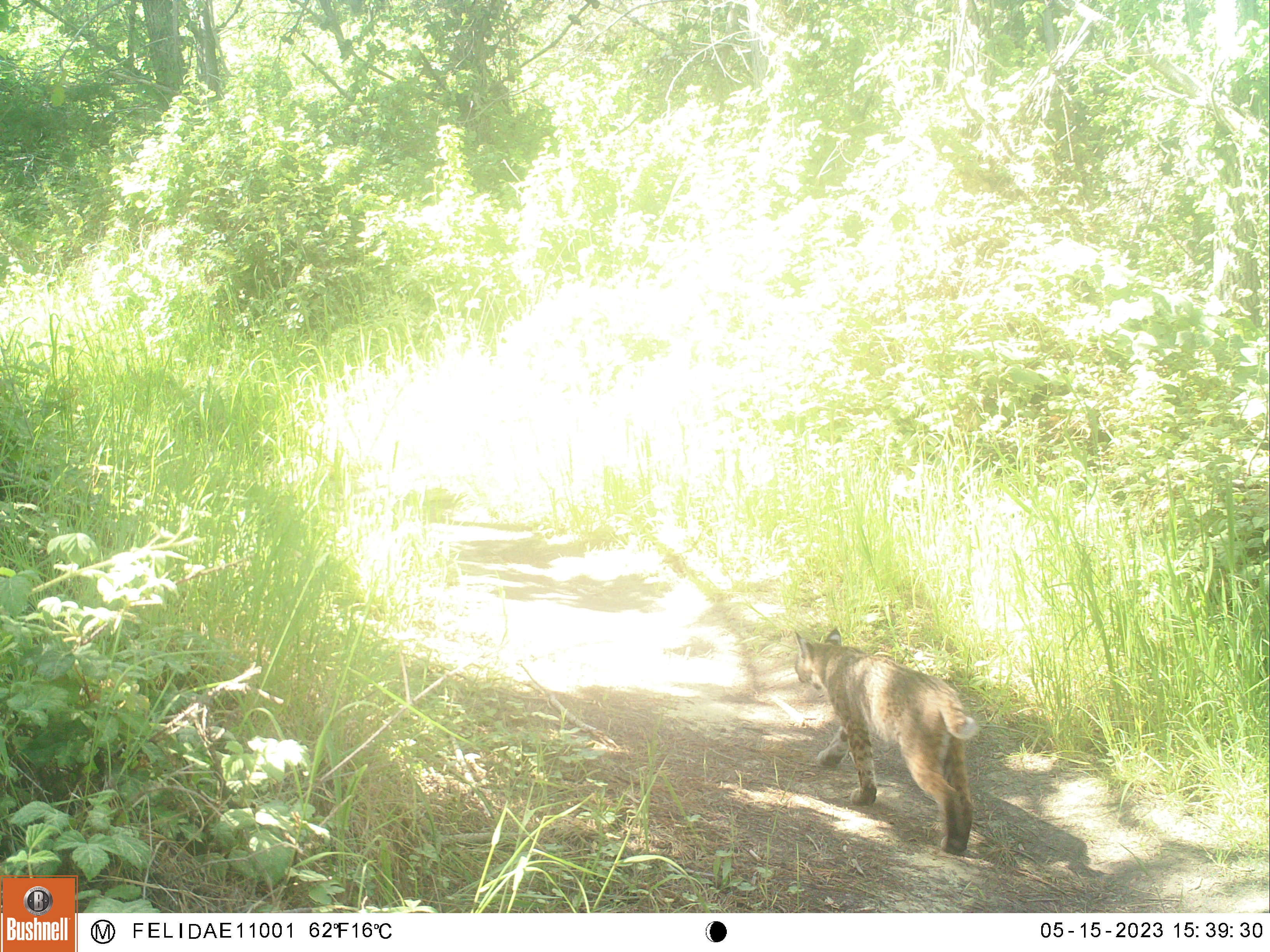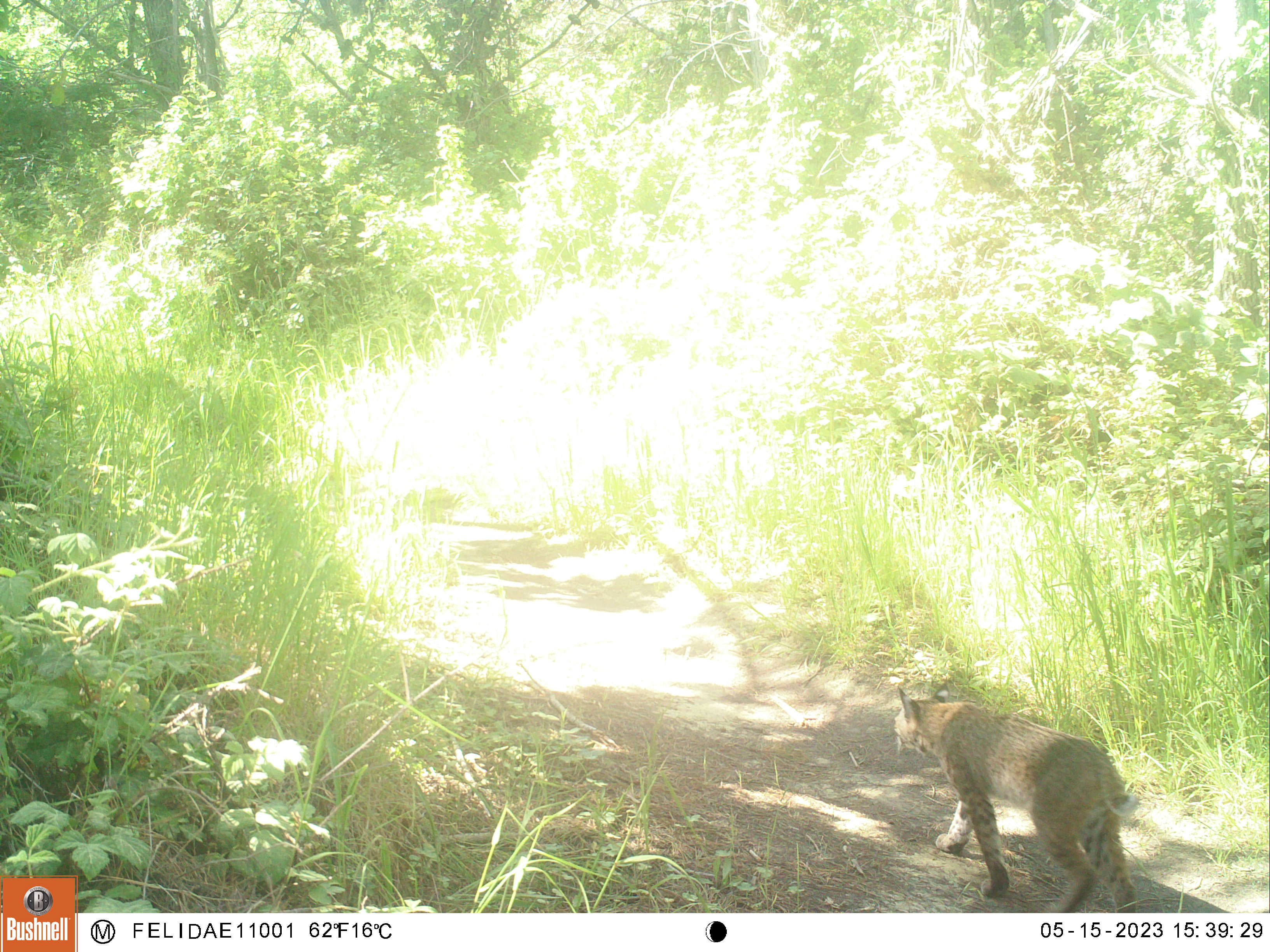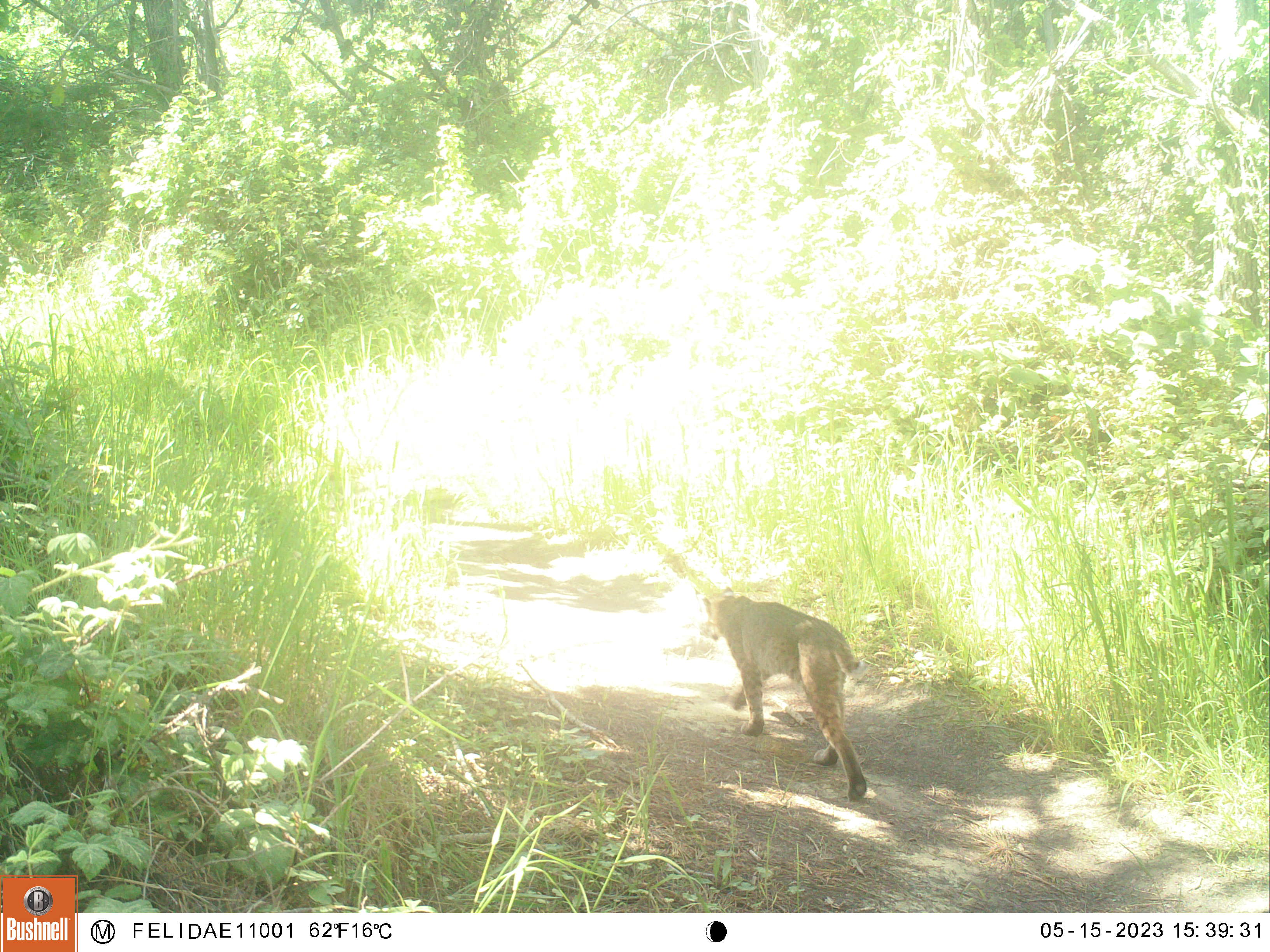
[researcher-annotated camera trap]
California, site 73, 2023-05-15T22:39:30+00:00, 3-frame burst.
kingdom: Animalia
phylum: Chordata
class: Mammalia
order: Carnivora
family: Felidae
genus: Lynx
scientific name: Lynx rufus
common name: bobcat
Bobcat (Lynx rufus).